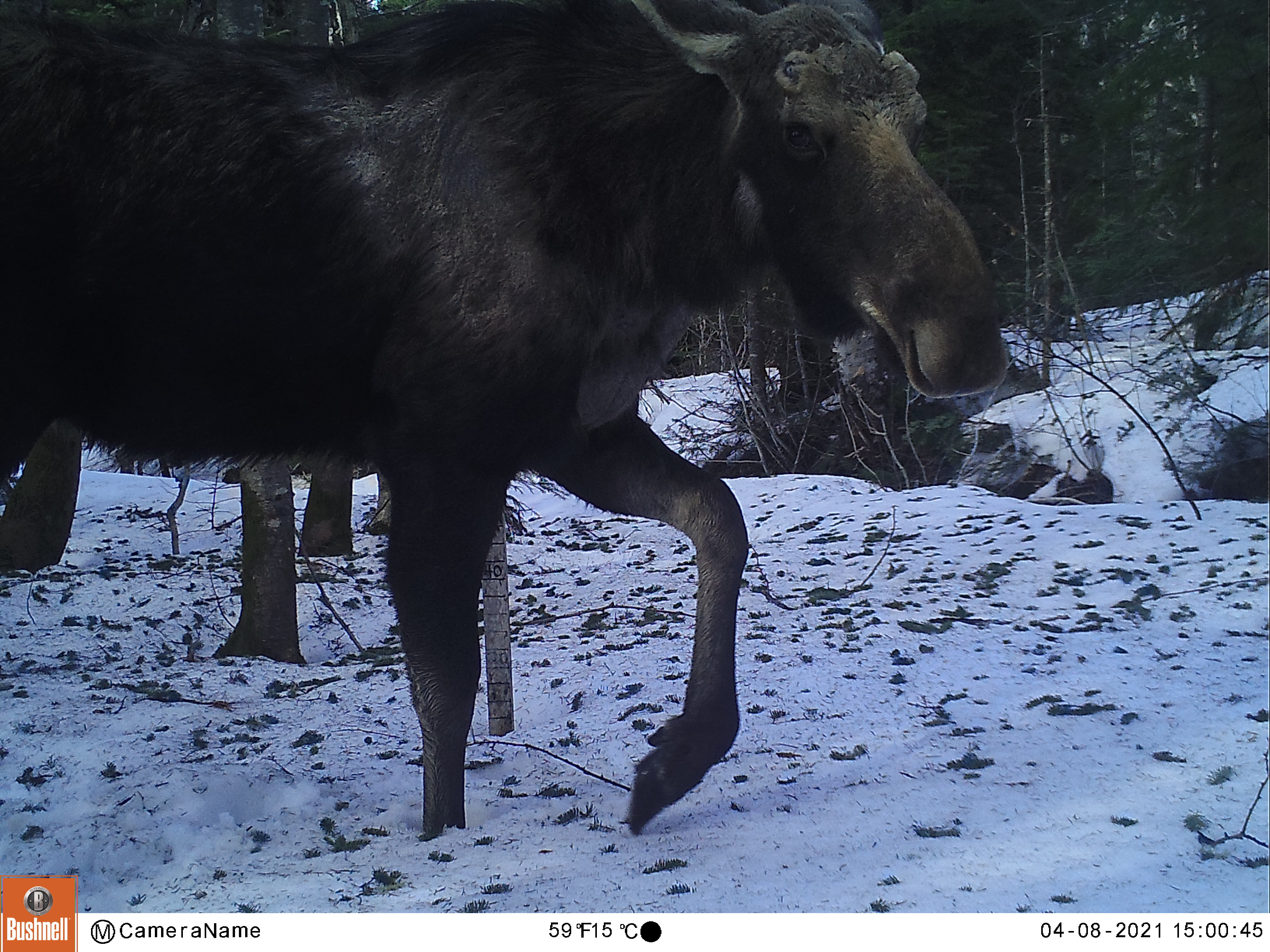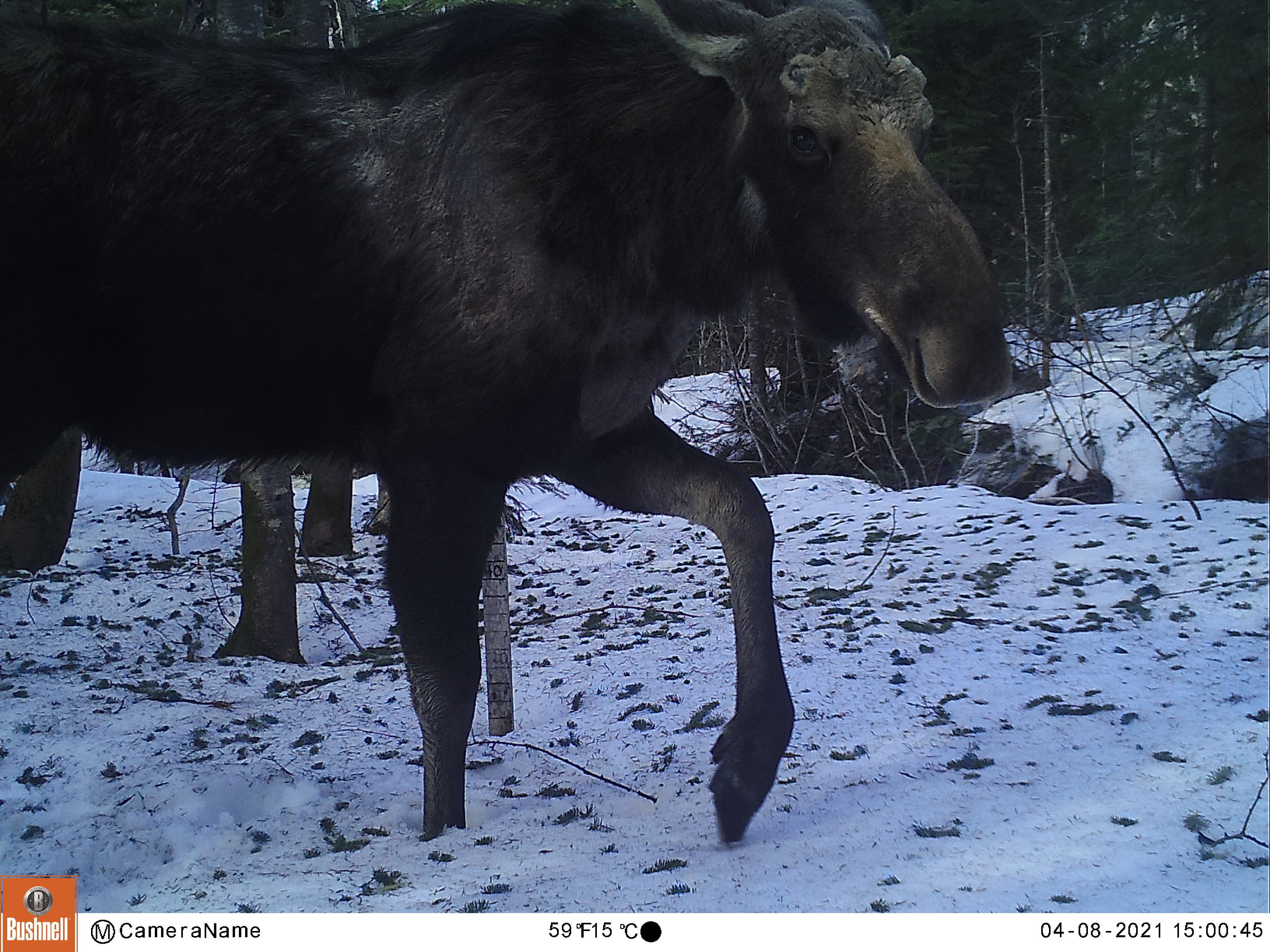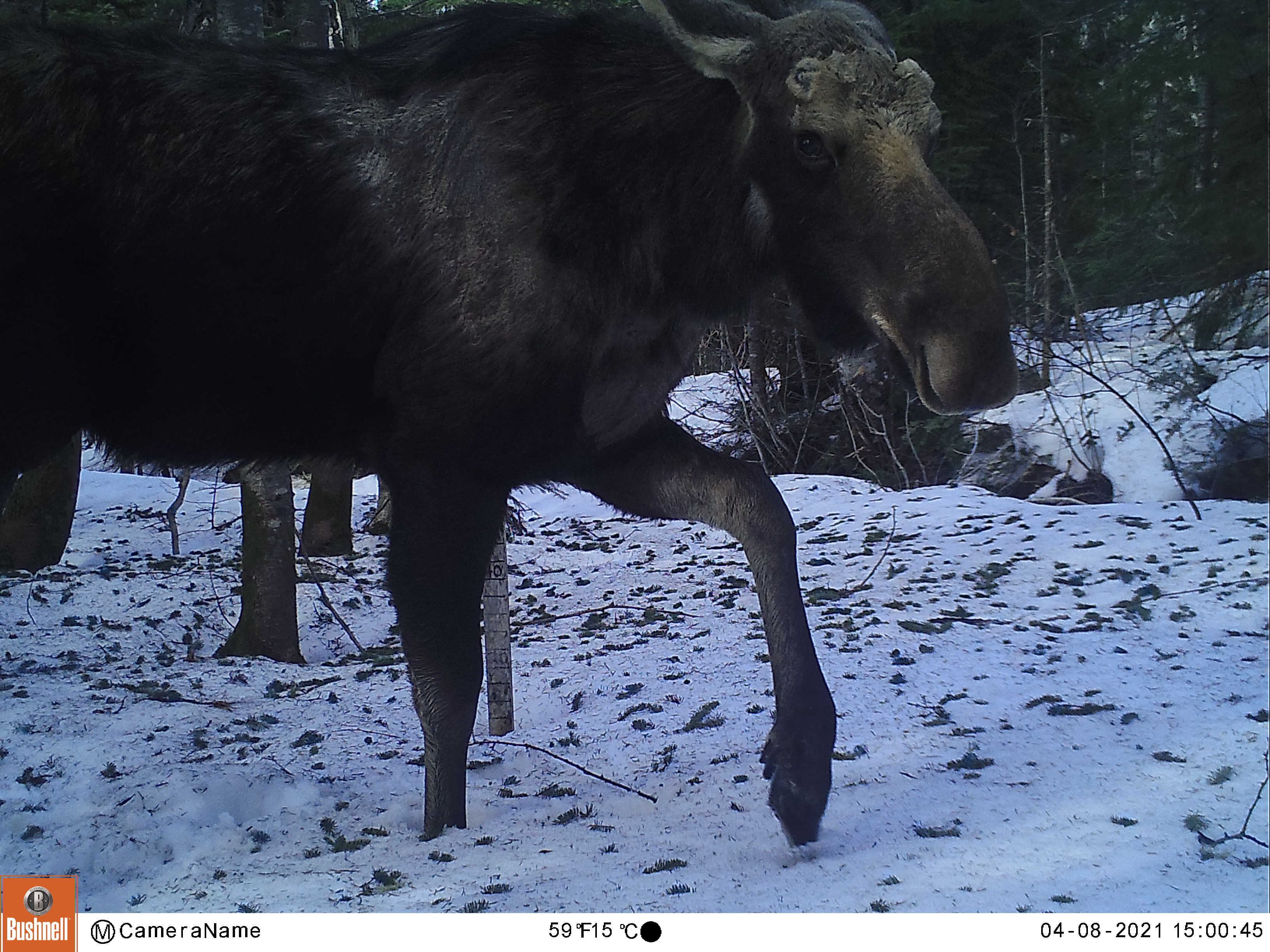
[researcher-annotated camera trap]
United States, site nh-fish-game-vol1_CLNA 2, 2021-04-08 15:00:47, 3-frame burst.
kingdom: Animalia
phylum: Chordata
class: Mammalia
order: Artiodactyla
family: Cervidae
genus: Alces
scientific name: Alces alces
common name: moose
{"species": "moose (Alces alces)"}